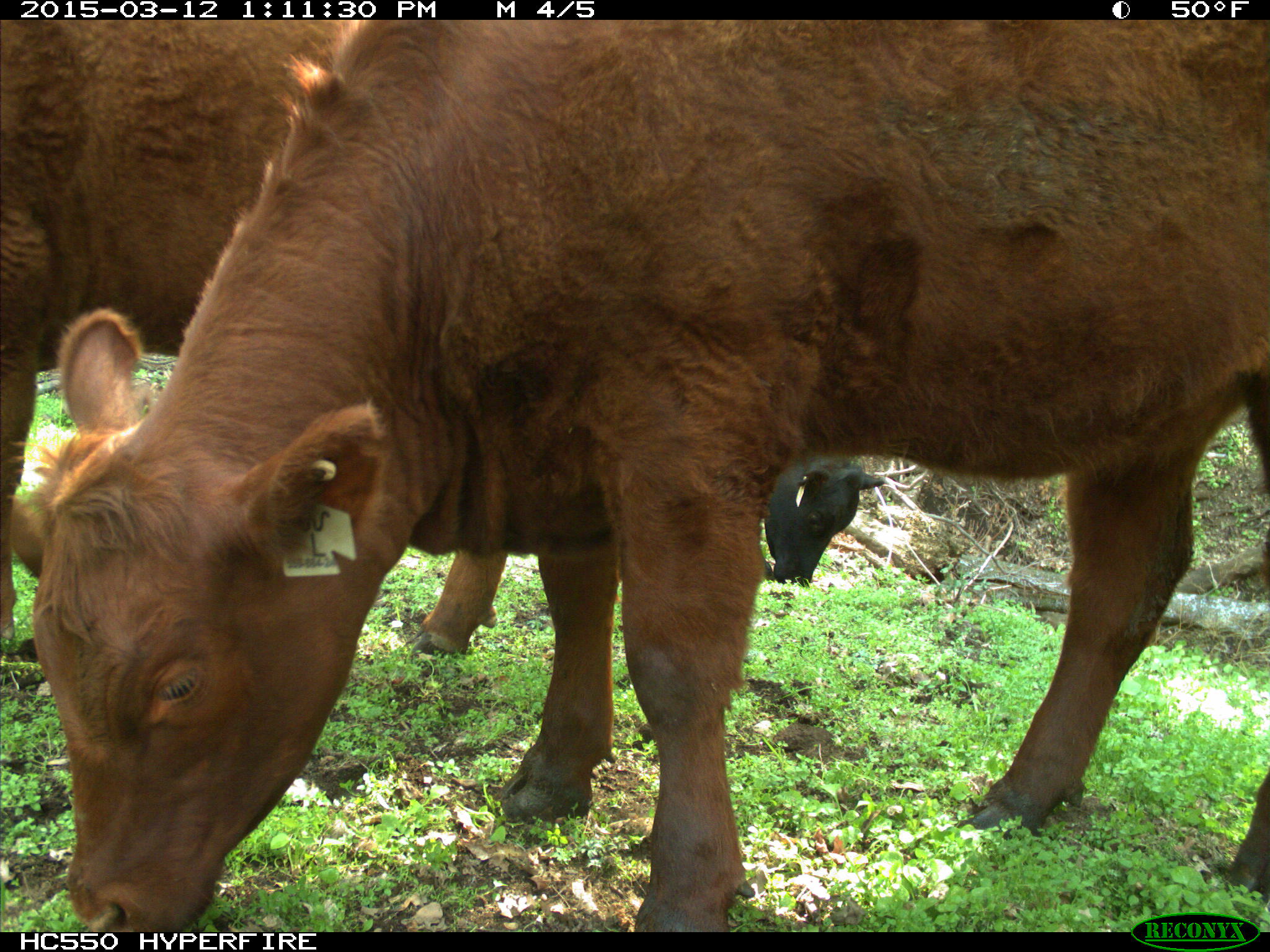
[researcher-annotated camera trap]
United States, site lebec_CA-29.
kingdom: Animalia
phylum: Chordata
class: Mammalia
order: Artiodactyla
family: Bovidae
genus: Bos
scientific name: Bos taurus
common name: domestic cow